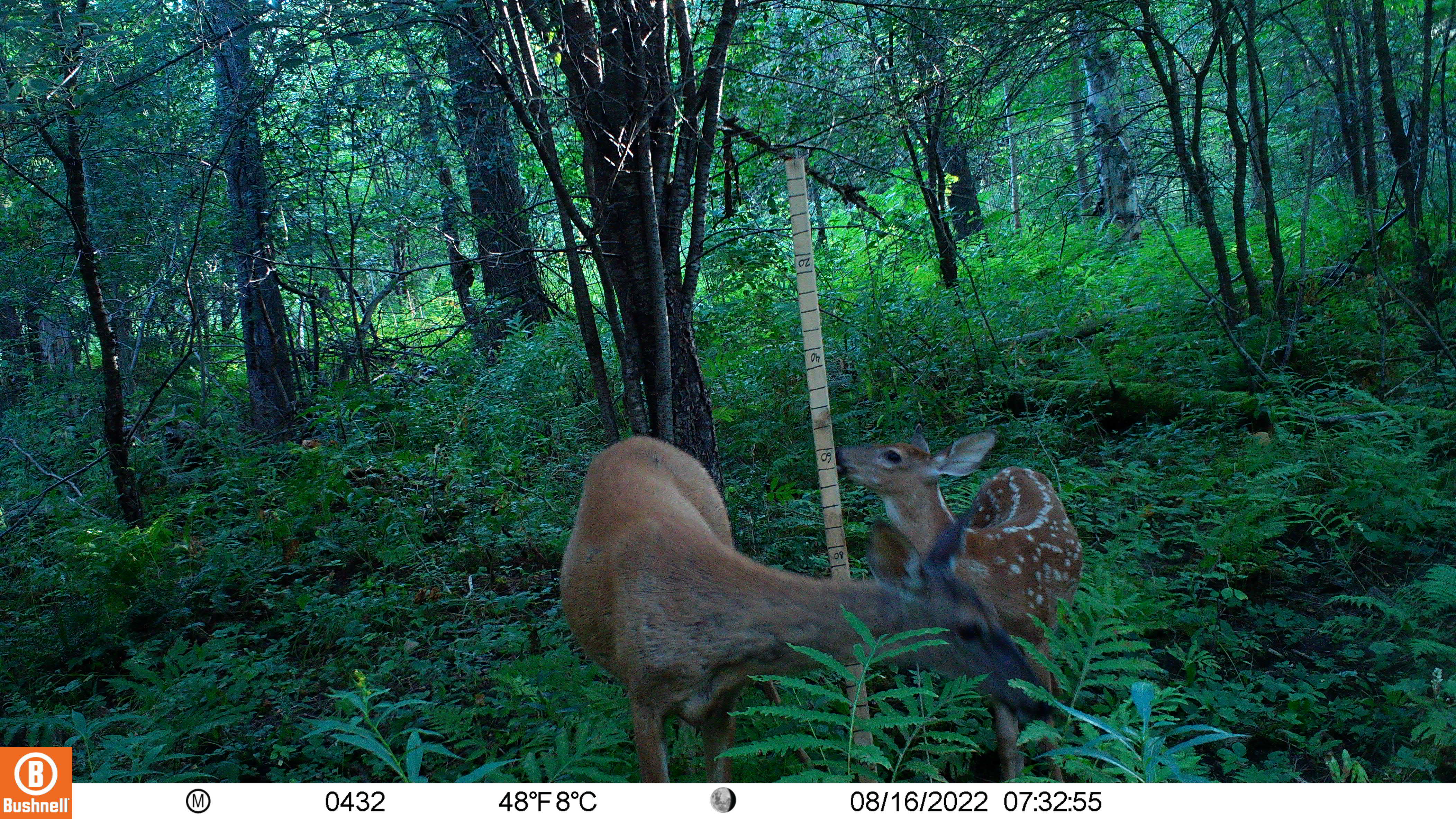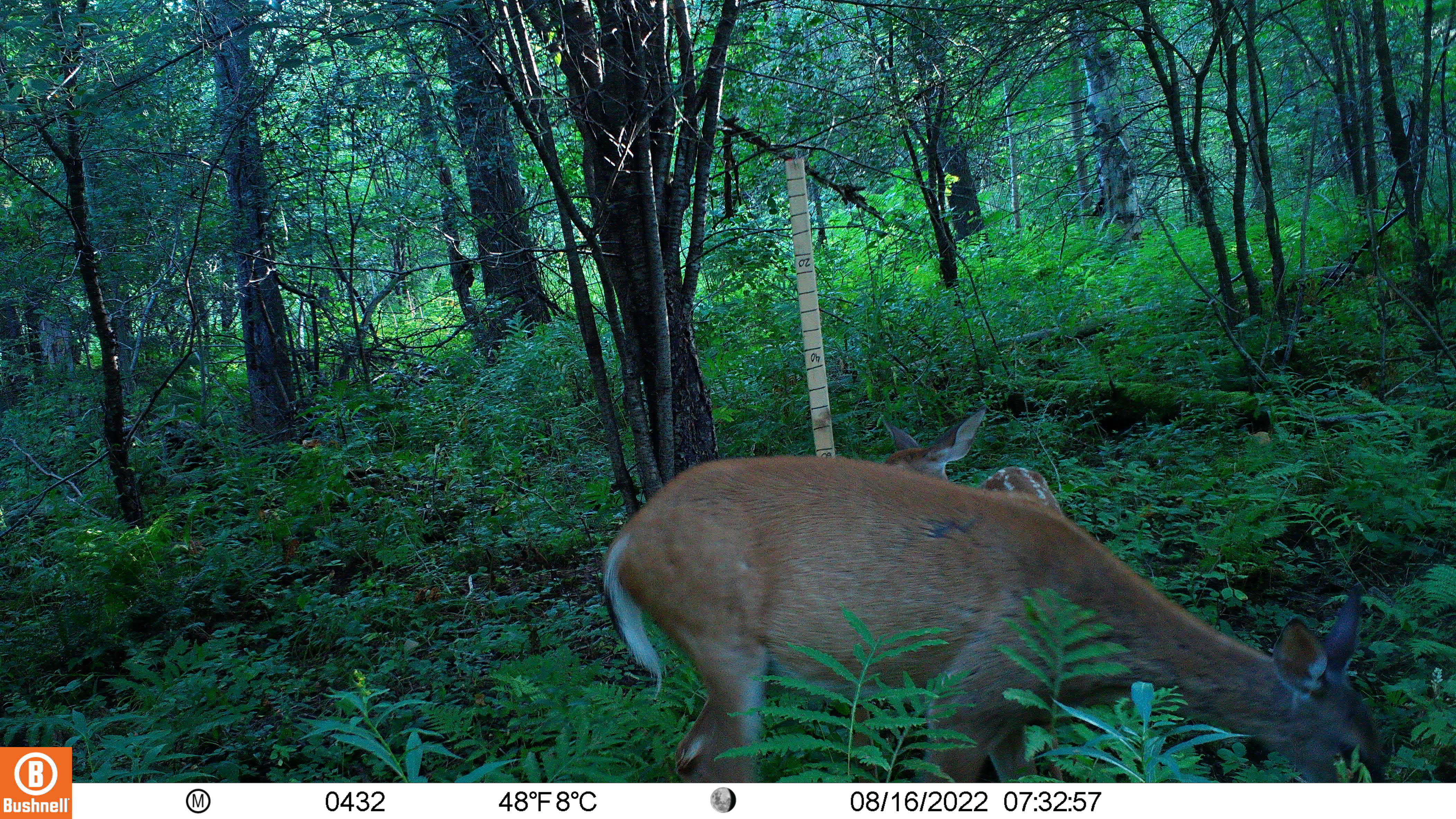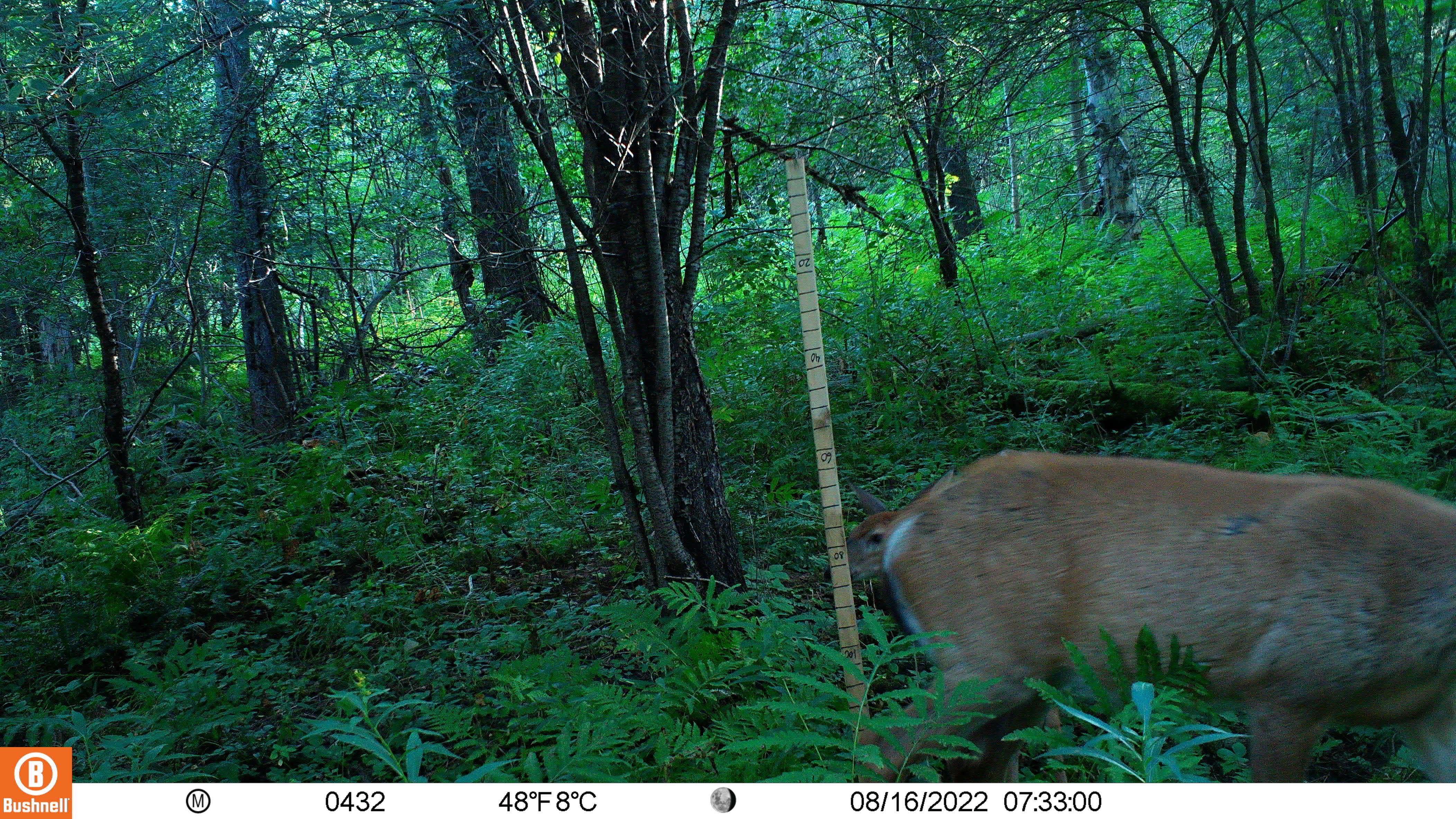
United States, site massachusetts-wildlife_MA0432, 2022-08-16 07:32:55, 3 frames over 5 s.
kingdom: Animalia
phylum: Chordata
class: Mammalia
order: Artiodactyla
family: Cervidae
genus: Odocoileus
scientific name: Odocoileus virginianus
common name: white-tailed deer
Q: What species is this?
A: White-tailed deer (Odocoileus virginianus).